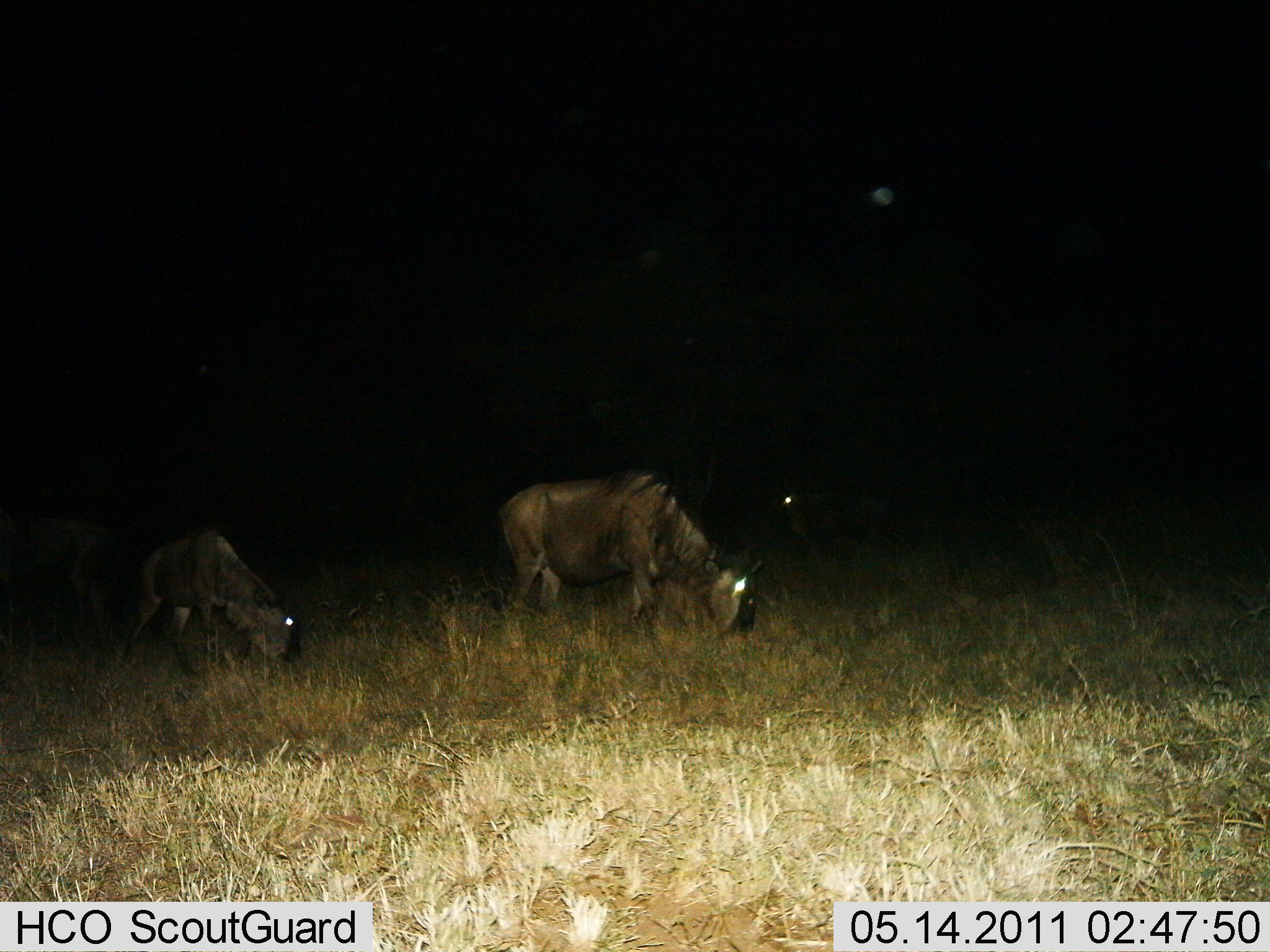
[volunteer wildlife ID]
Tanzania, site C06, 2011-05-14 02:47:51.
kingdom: Animalia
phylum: Chordata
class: Mammalia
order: Artiodactyla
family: Bovidae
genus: Connochaetes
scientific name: Connochaetes taurinus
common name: blue wildebeest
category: wildebeest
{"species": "wildebeest (blue wildebeest) (Connochaetes taurinus)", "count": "3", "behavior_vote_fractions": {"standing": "22%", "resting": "0%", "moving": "22%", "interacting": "0%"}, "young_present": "11%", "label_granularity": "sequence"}